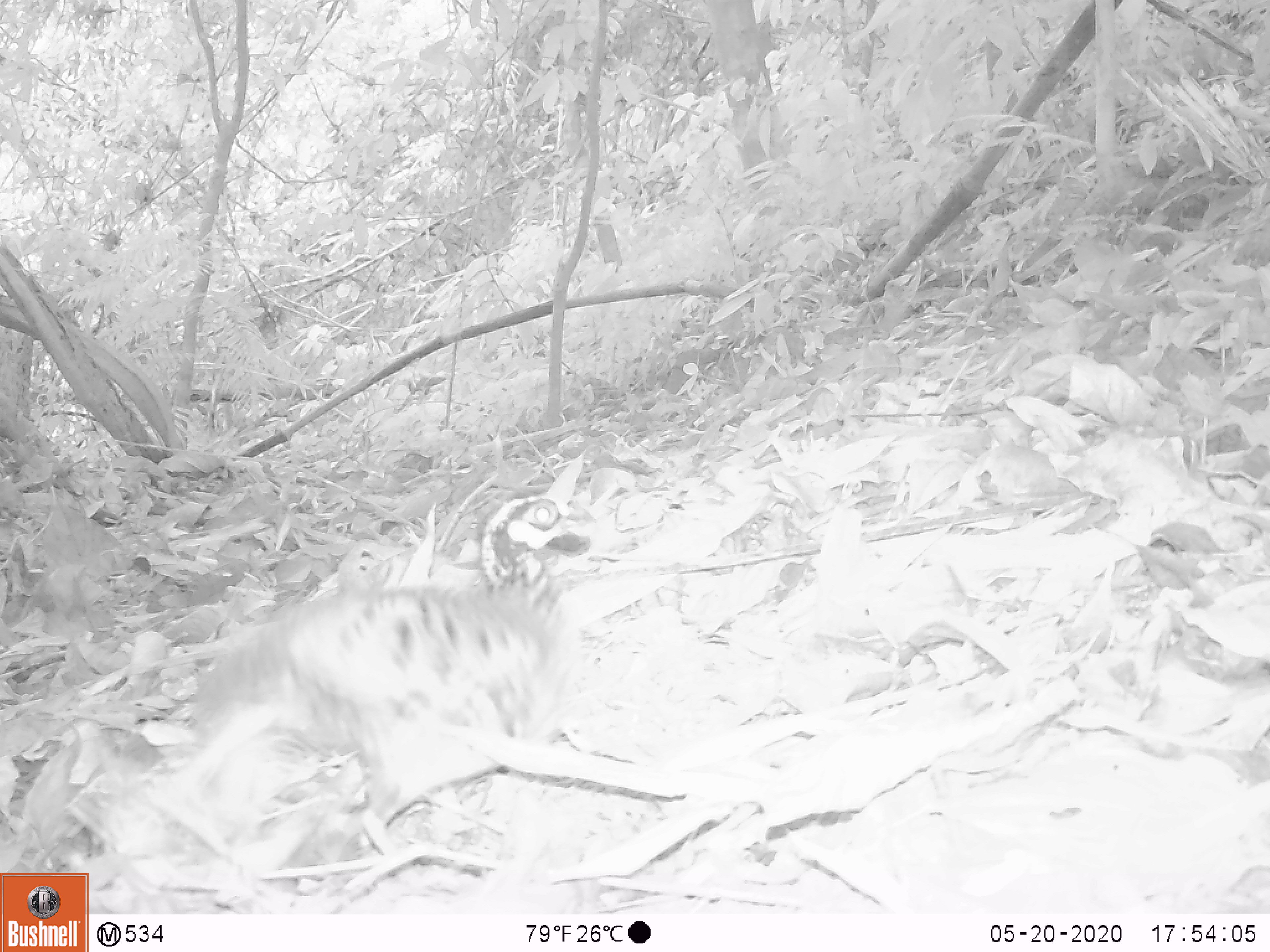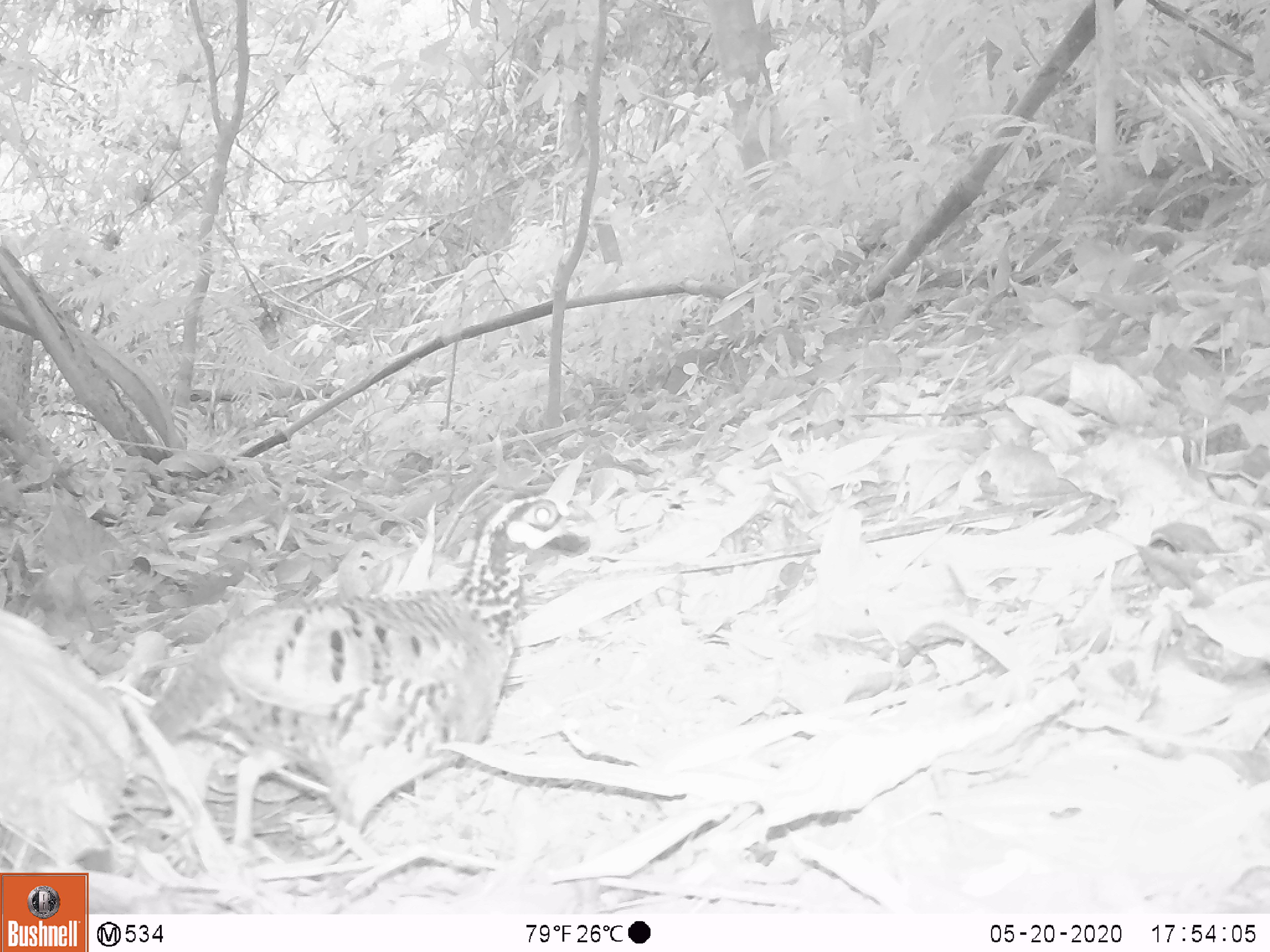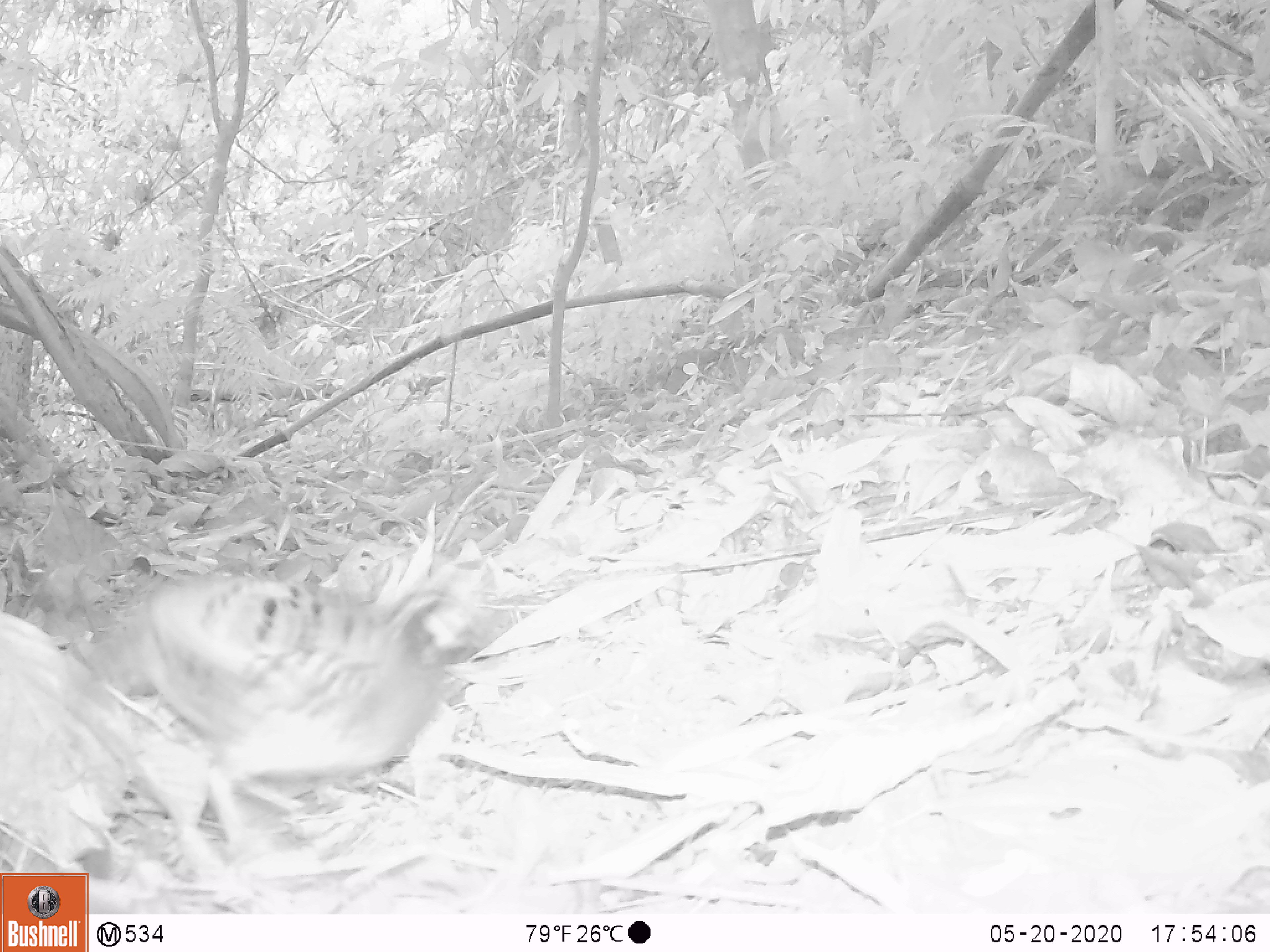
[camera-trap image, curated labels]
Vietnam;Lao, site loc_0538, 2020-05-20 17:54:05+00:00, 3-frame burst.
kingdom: Animalia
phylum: Chordata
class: Aves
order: Galliformes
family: Phasianidae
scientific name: Phasianidae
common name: partridge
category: unidentified partridge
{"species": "unidentified partridge (partridge) (Phasianidae)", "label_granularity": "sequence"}